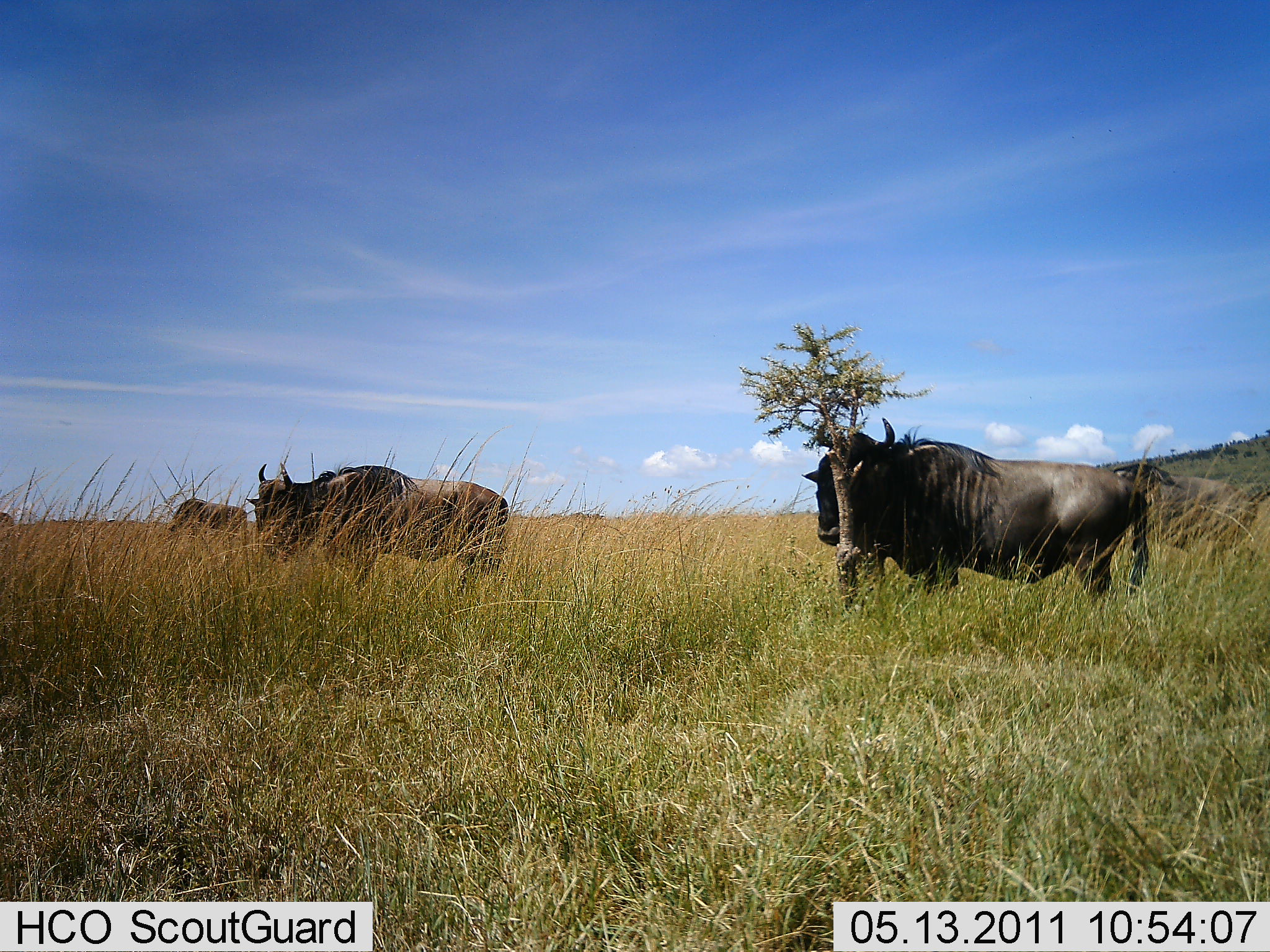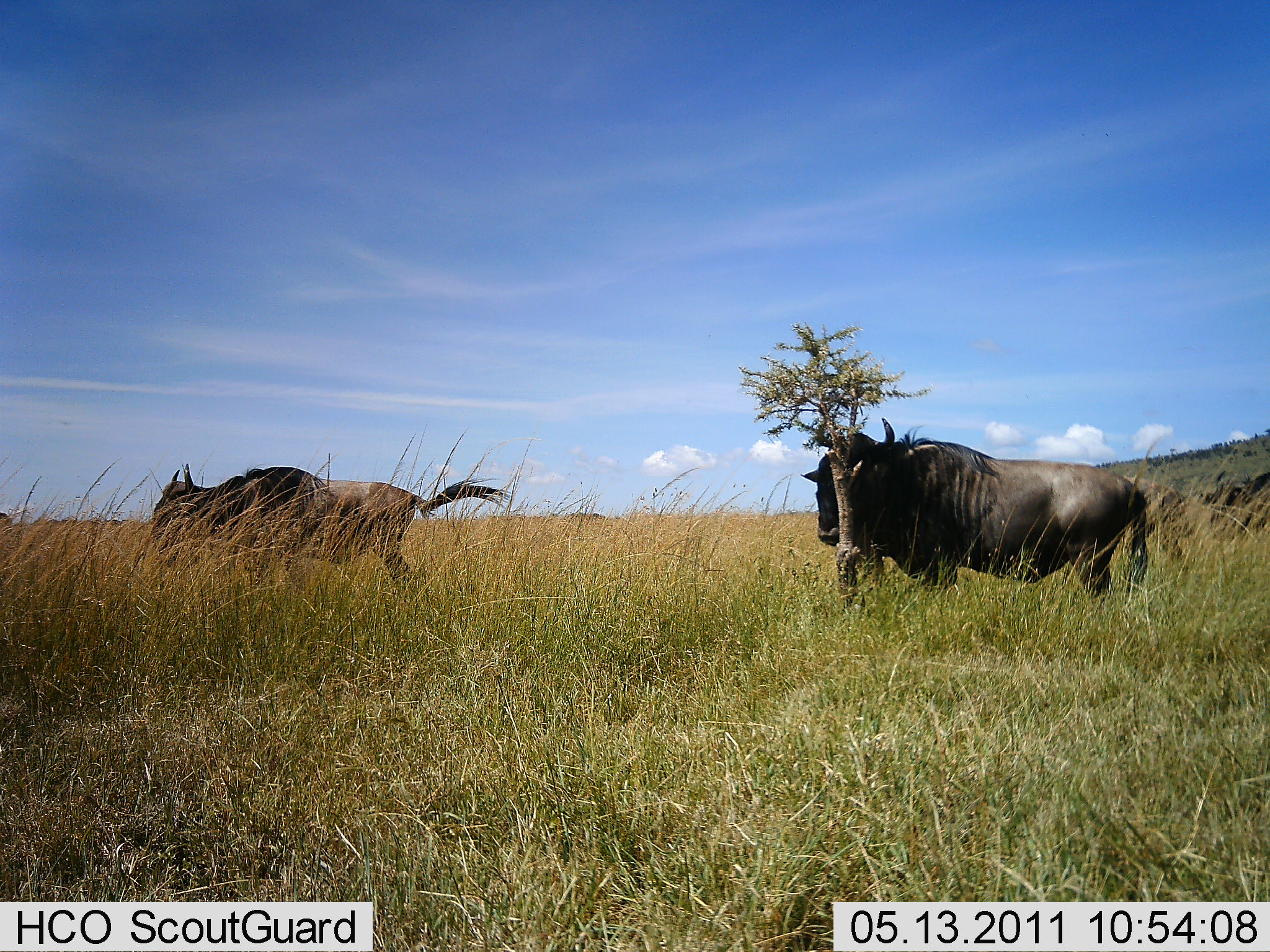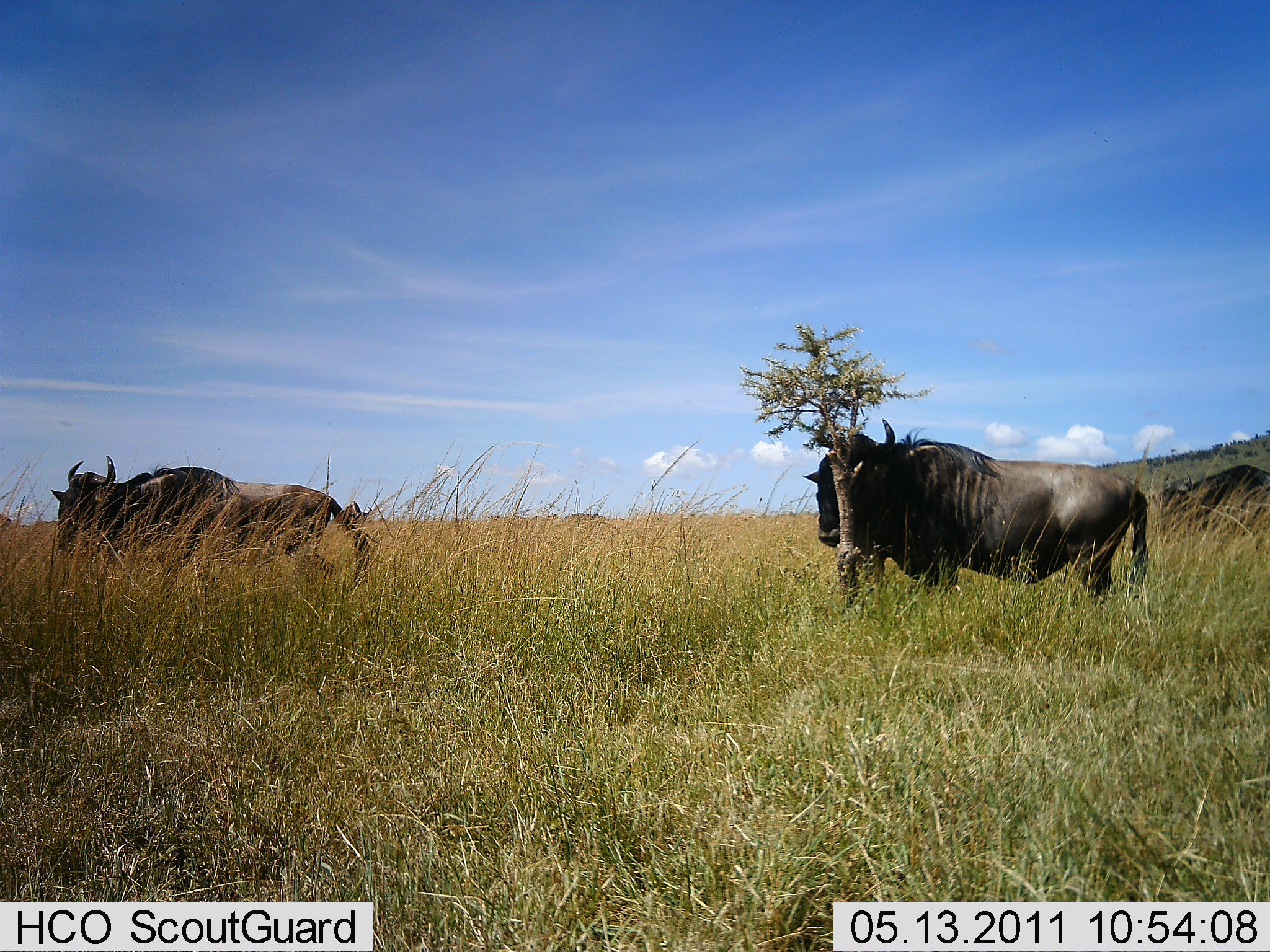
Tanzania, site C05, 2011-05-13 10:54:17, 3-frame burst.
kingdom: Animalia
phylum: Chordata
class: Mammalia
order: Artiodactyla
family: Bovidae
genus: Connochaetes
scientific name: Connochaetes taurinus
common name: blue wildebeest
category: wildebeest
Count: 4.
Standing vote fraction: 45%.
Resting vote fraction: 0%.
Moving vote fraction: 100%.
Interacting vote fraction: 0%.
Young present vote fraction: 0%.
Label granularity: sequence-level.